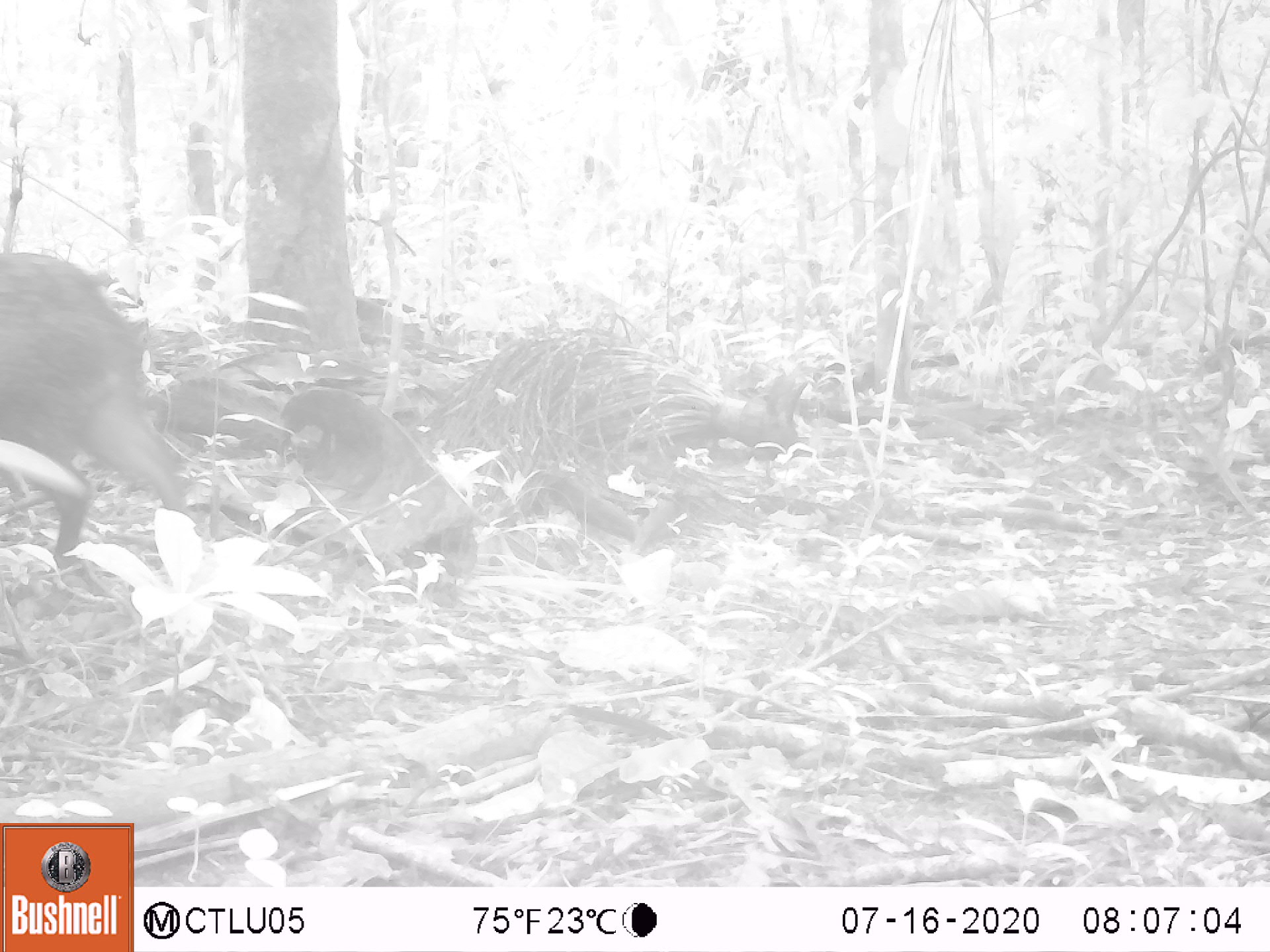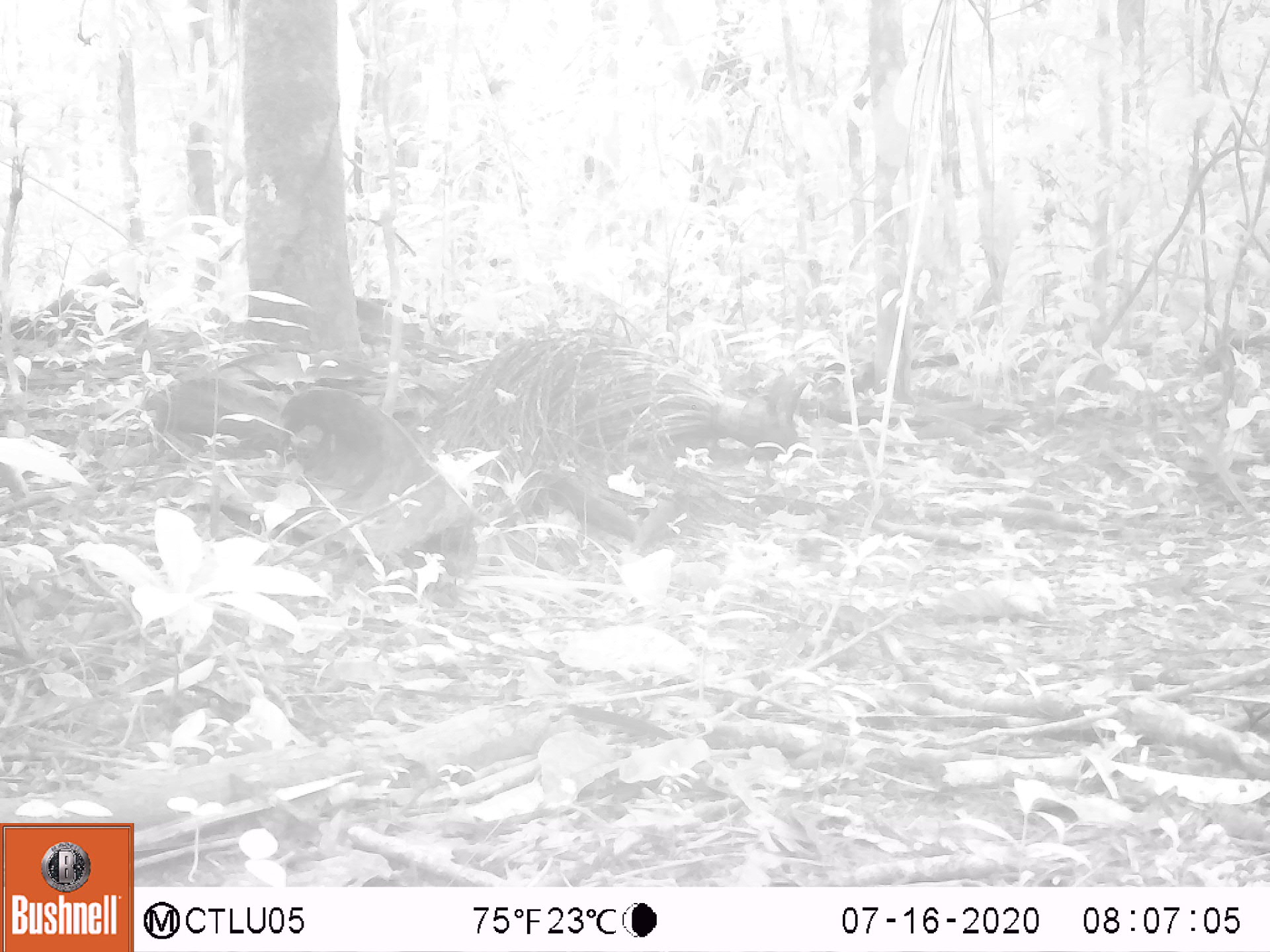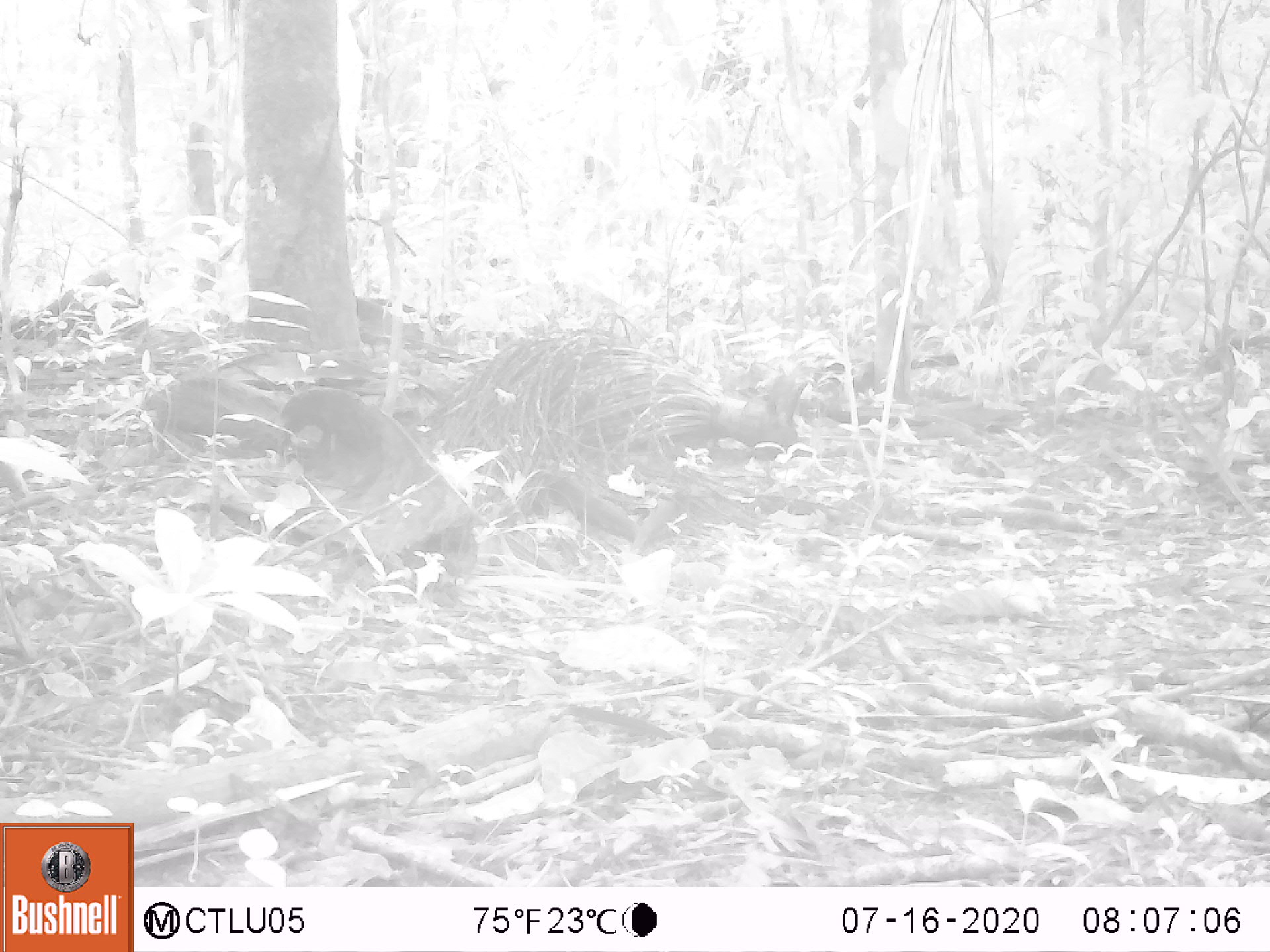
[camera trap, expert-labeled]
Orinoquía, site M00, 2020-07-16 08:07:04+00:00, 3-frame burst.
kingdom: Animalia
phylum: Chordata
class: Mammalia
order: Artiodactyla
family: Tayassuidae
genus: Pecari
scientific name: Pecari tajacu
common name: collared peccary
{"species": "collared peccary (Pecari tajacu)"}